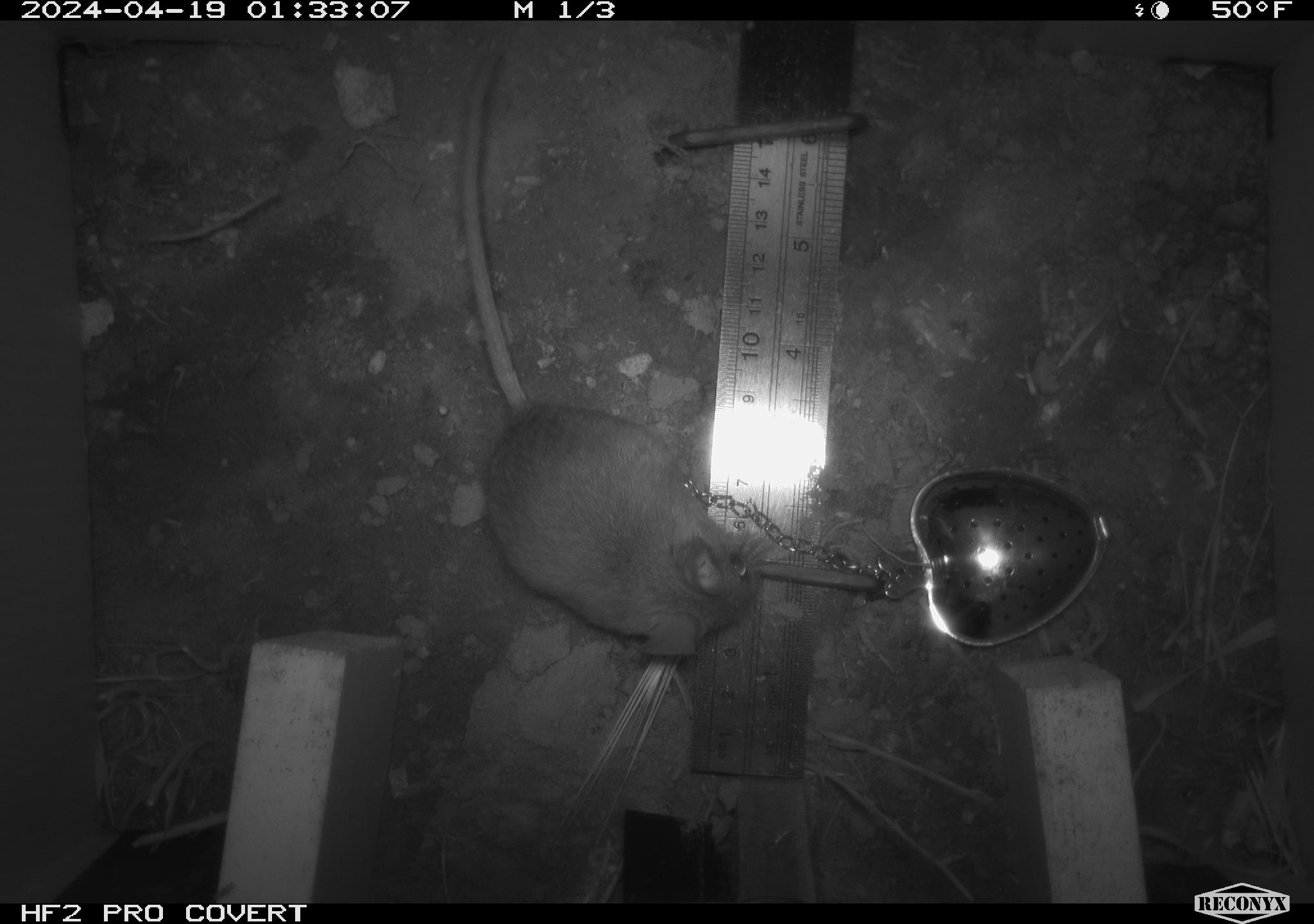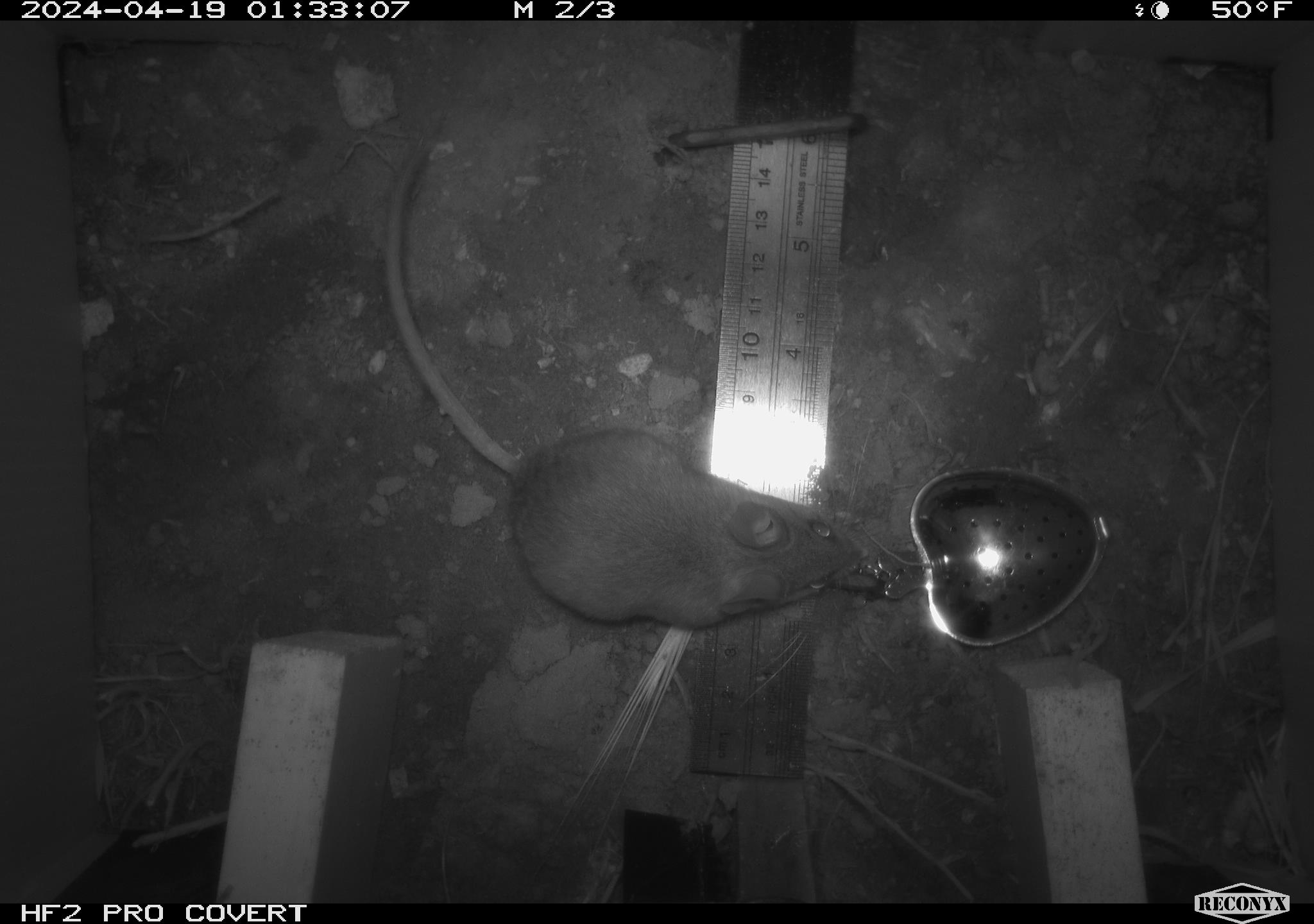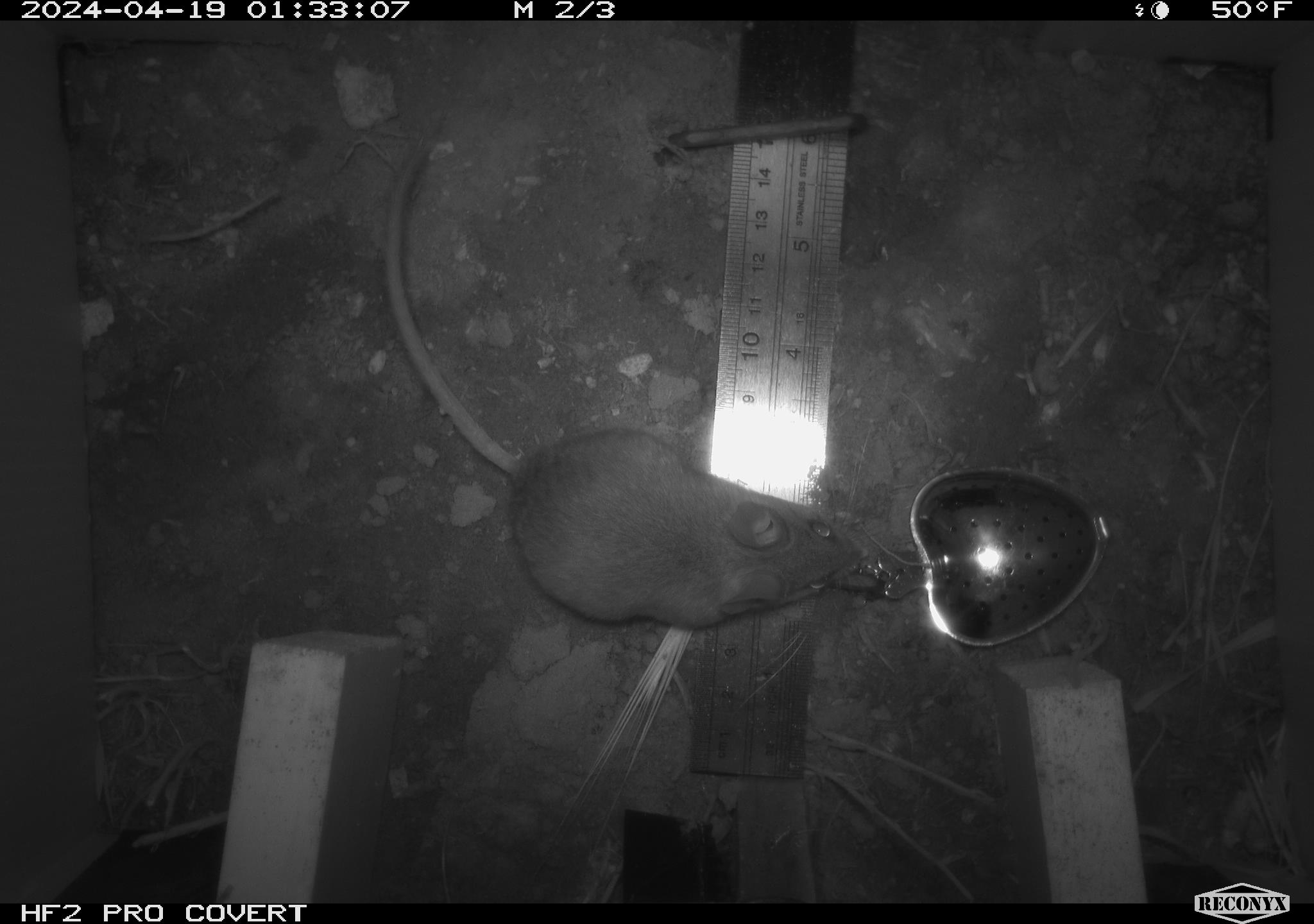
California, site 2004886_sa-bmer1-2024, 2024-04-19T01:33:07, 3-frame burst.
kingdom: Animalia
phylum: Chordata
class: Mammalia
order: Rodentia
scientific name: Rodentia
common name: mouse species